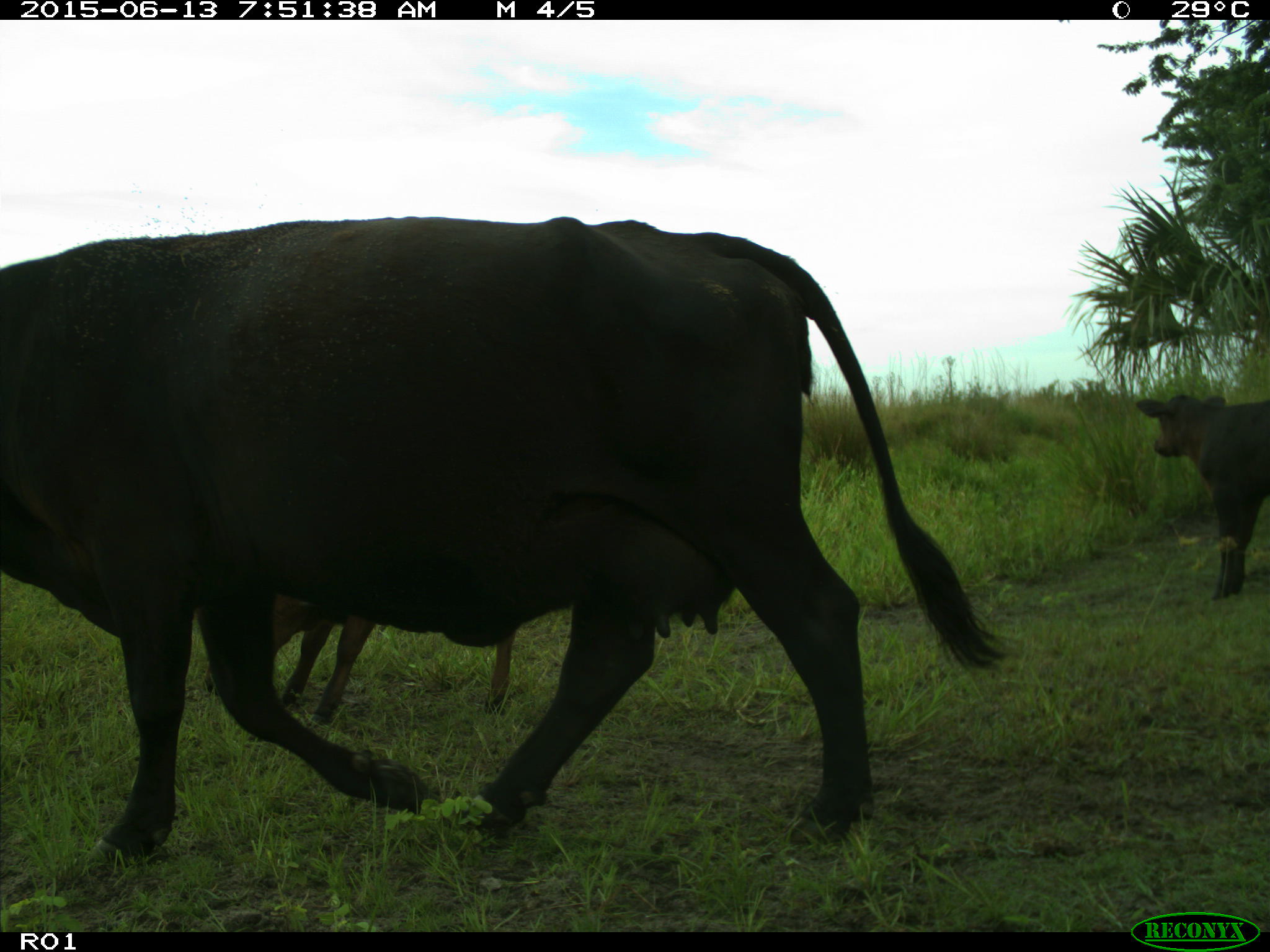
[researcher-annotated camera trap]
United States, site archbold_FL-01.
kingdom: Animalia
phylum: Chordata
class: Mammalia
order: Artiodactyla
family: Bovidae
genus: Bos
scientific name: Bos taurus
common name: domestic cow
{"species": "Bos taurus (domestic cow)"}